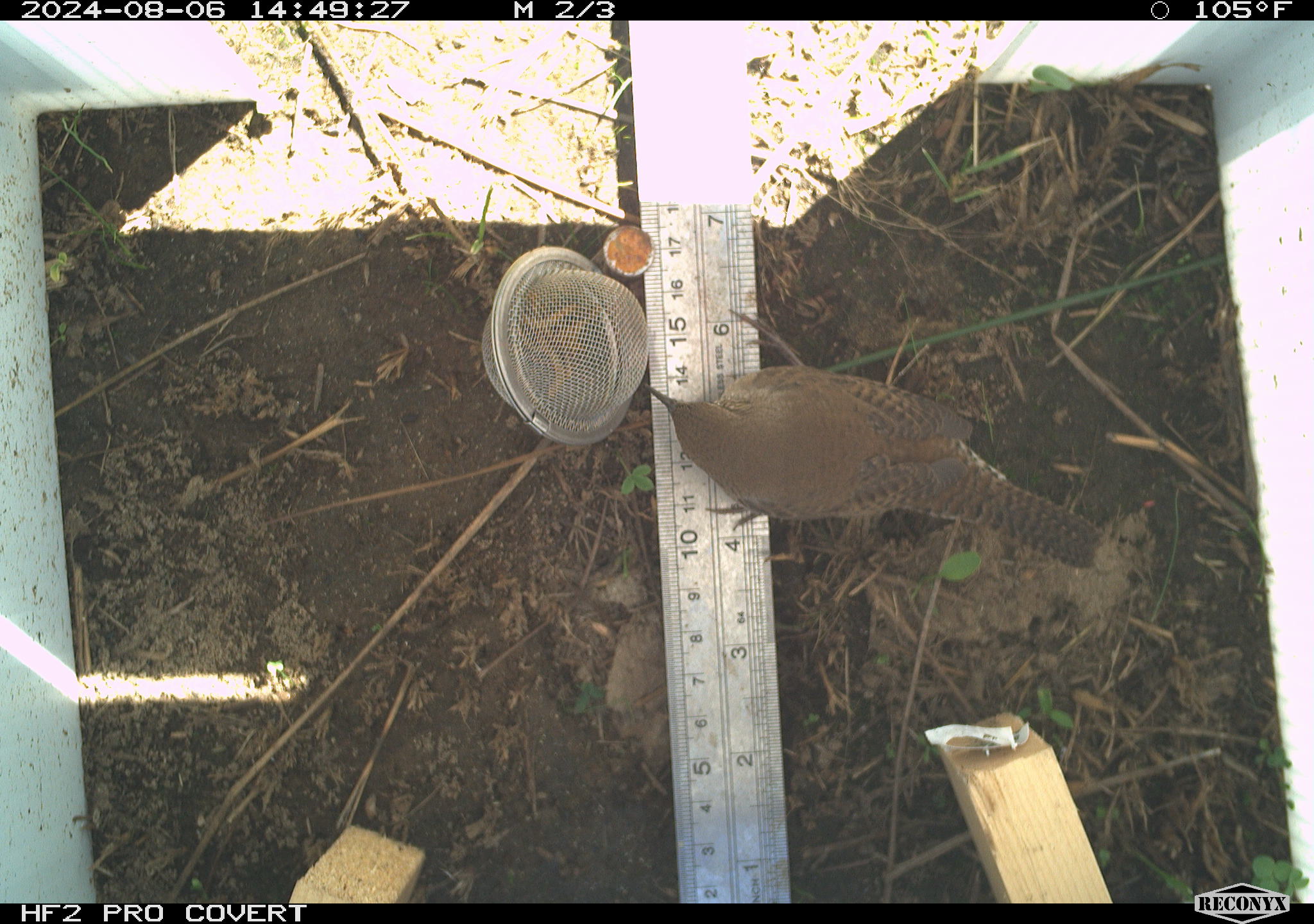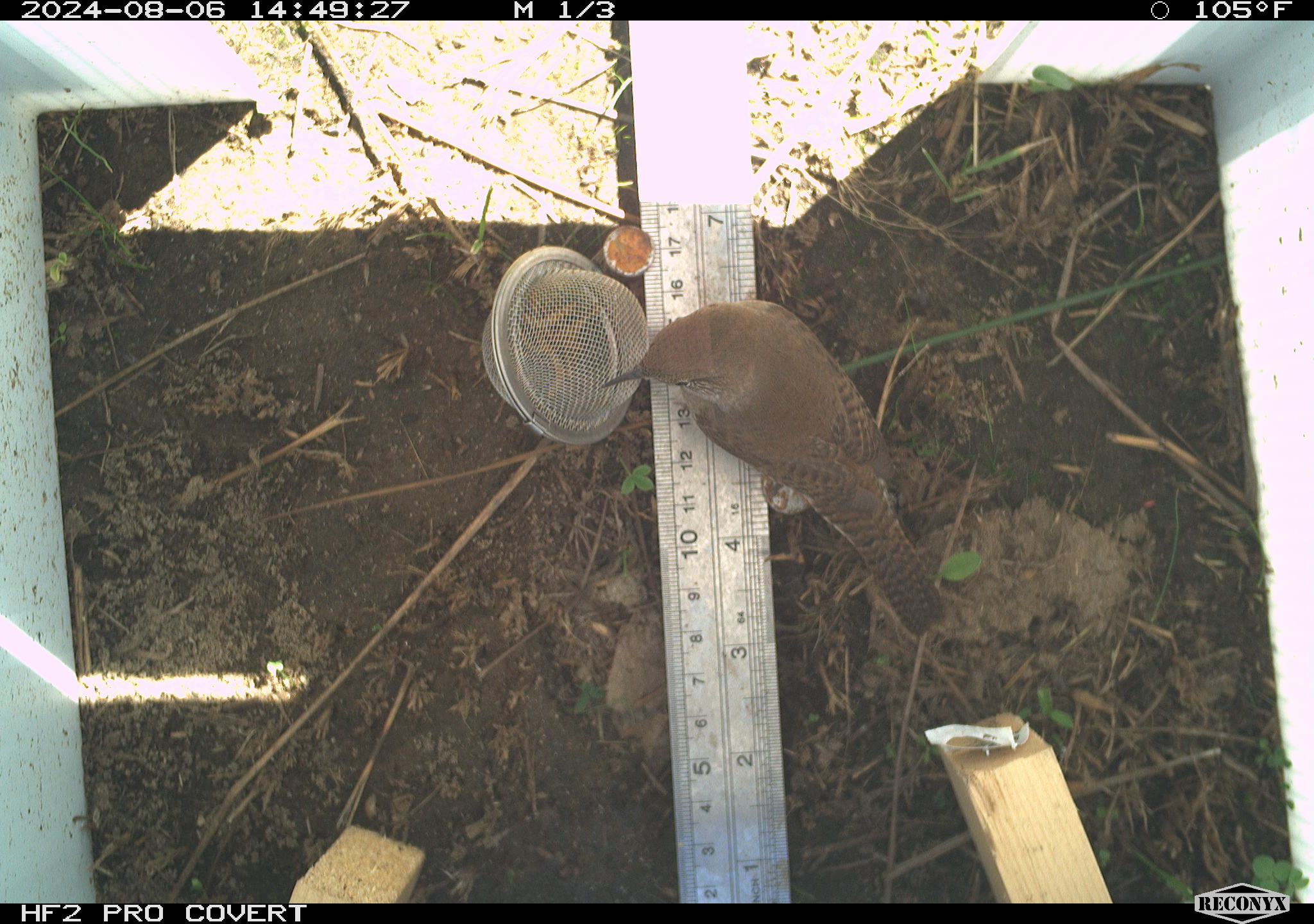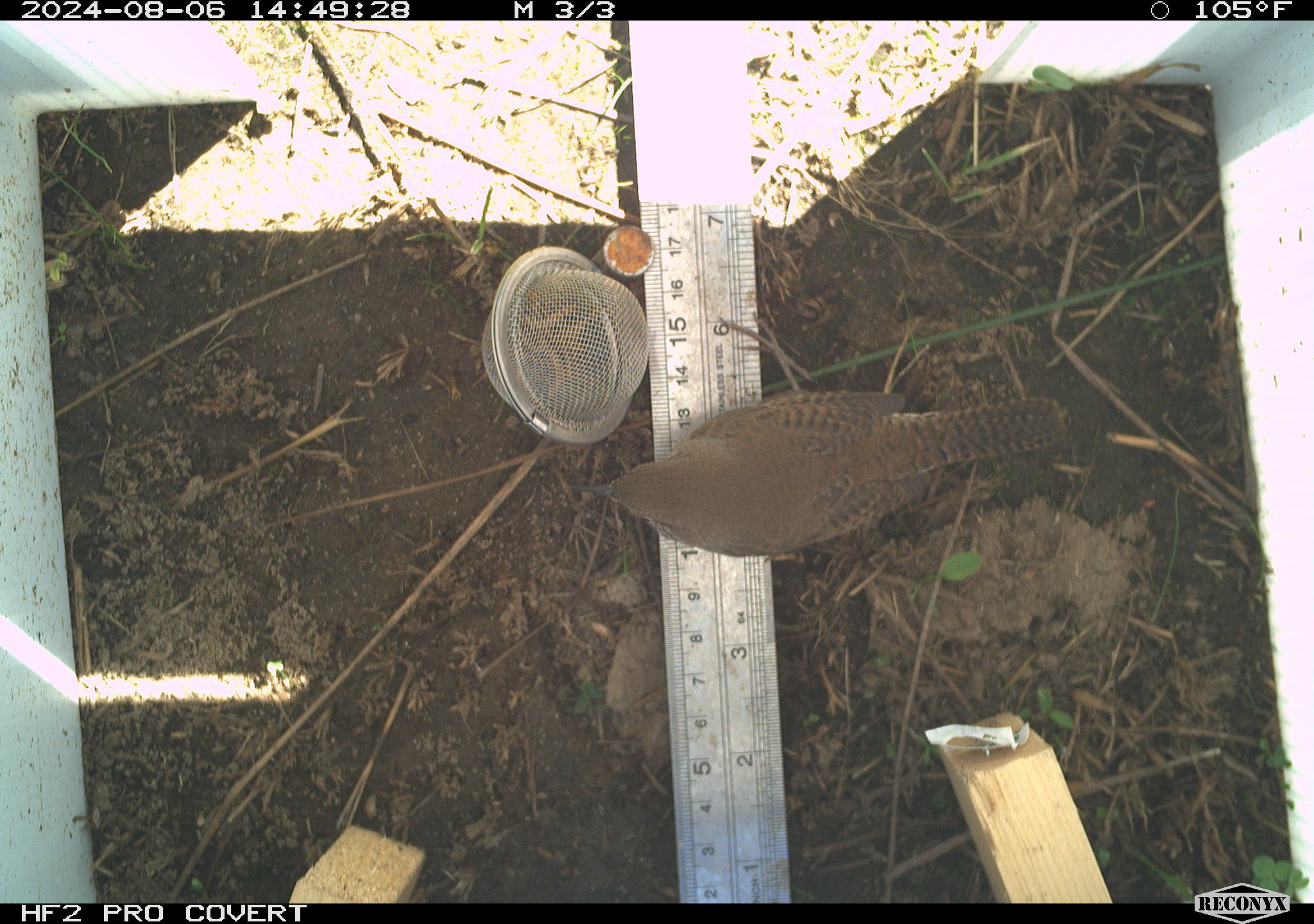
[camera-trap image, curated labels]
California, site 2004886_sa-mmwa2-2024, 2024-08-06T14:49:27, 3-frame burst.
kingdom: Animalia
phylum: Chordata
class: Aves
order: Passeriformes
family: Troglodytidae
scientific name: Troglodytidae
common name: wren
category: troglodytidae family